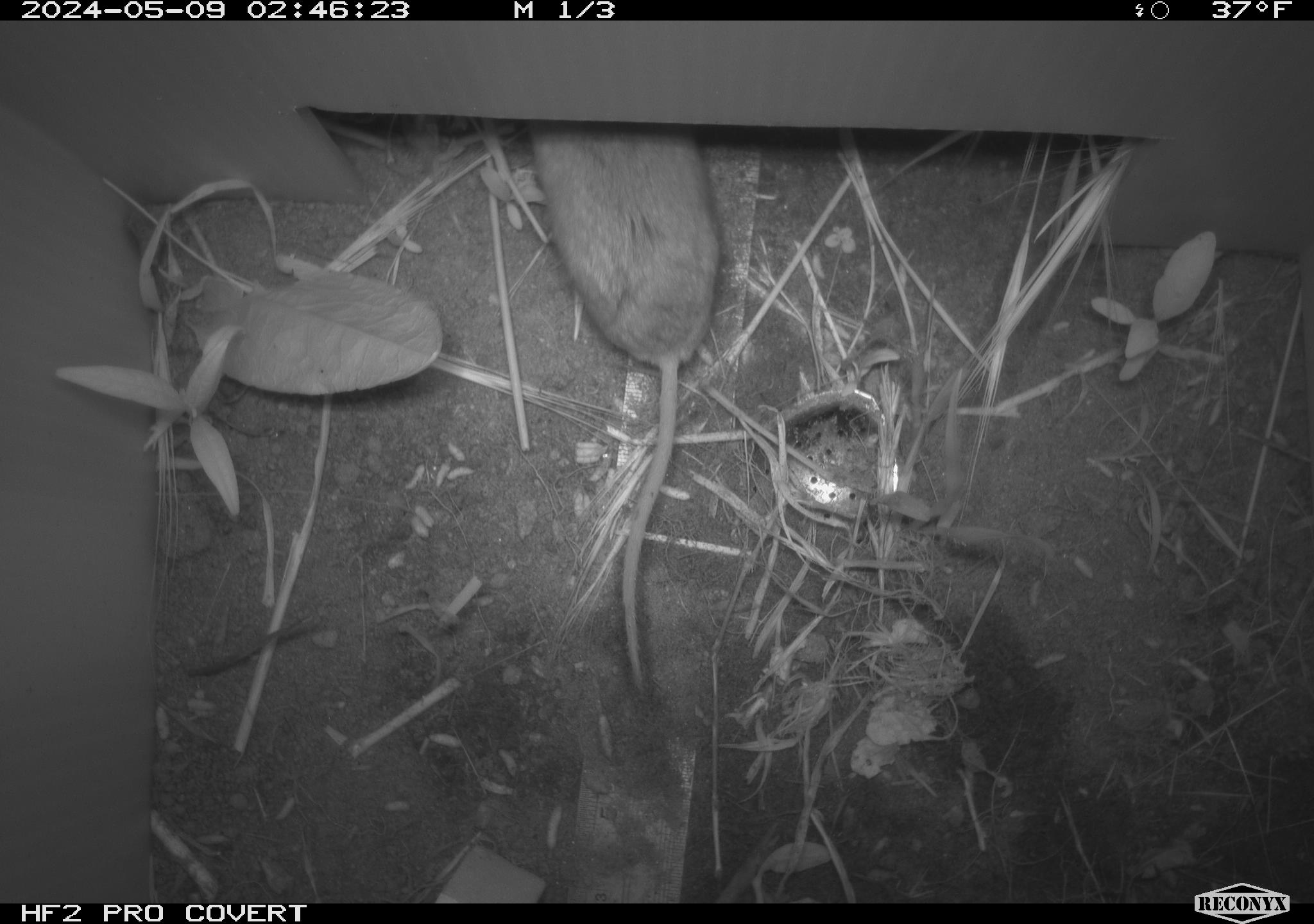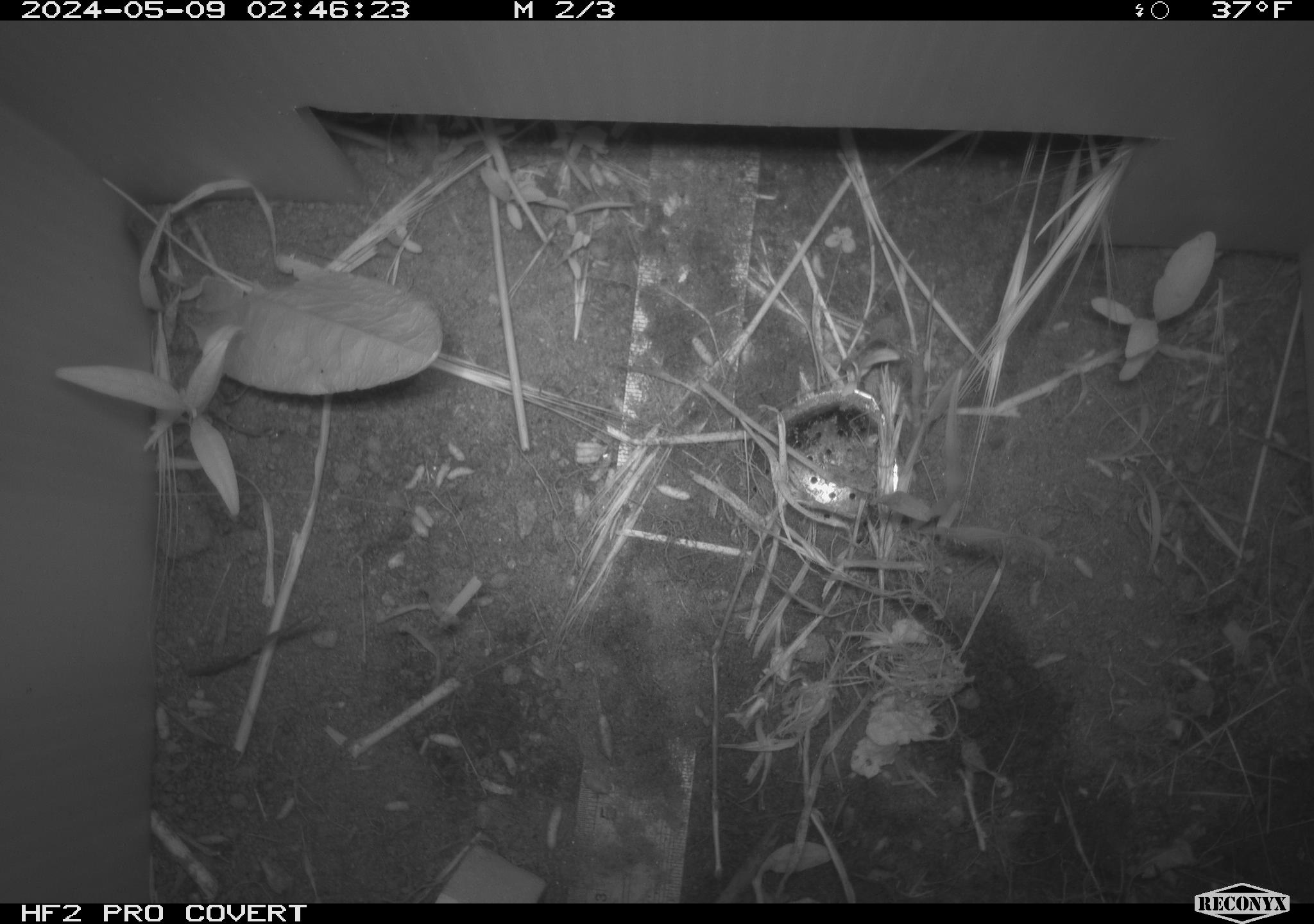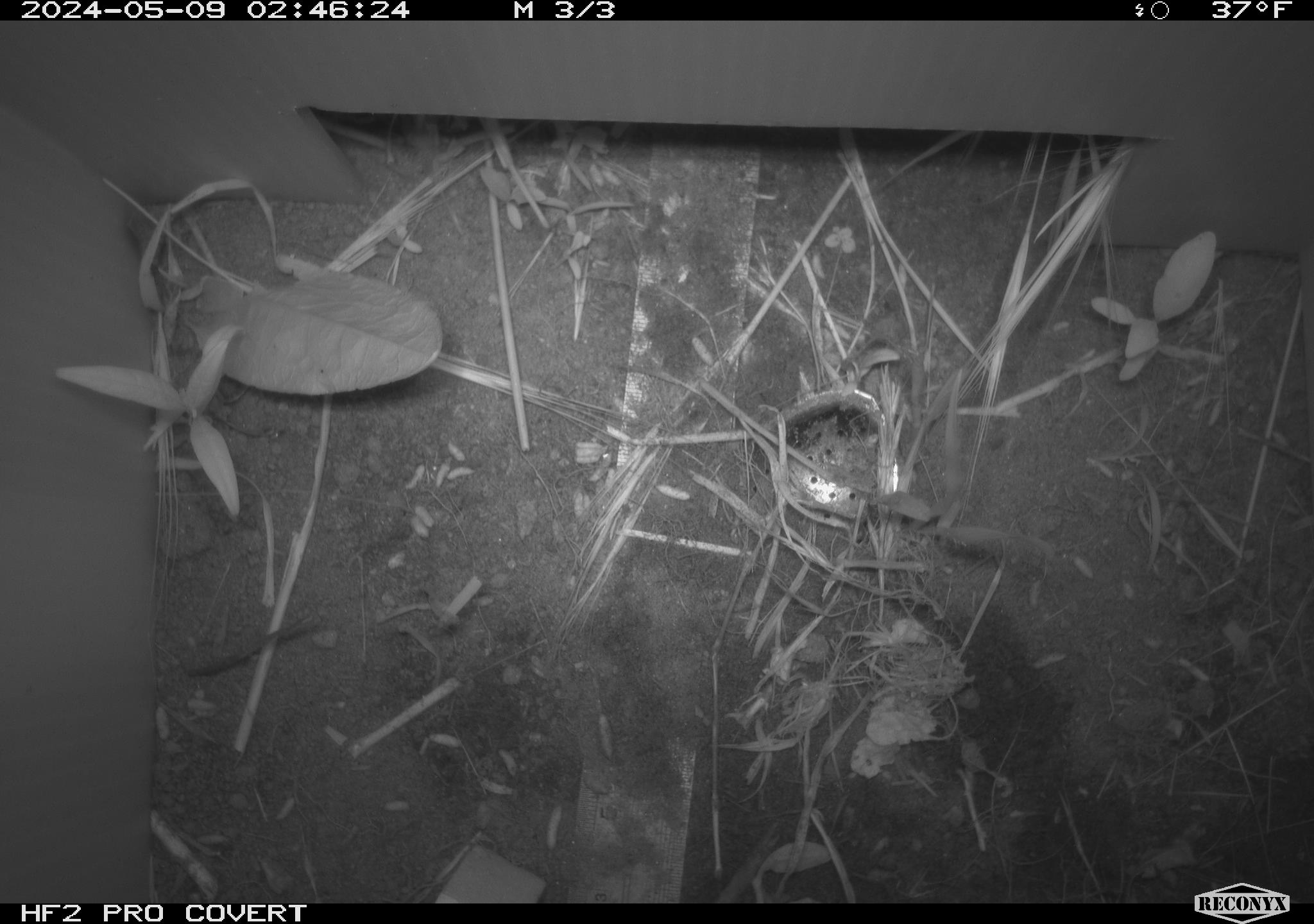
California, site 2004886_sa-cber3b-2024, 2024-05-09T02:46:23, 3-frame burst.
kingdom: Animalia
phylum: Chordata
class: Mammalia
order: Rodentia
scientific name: Rodentia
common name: mouse species